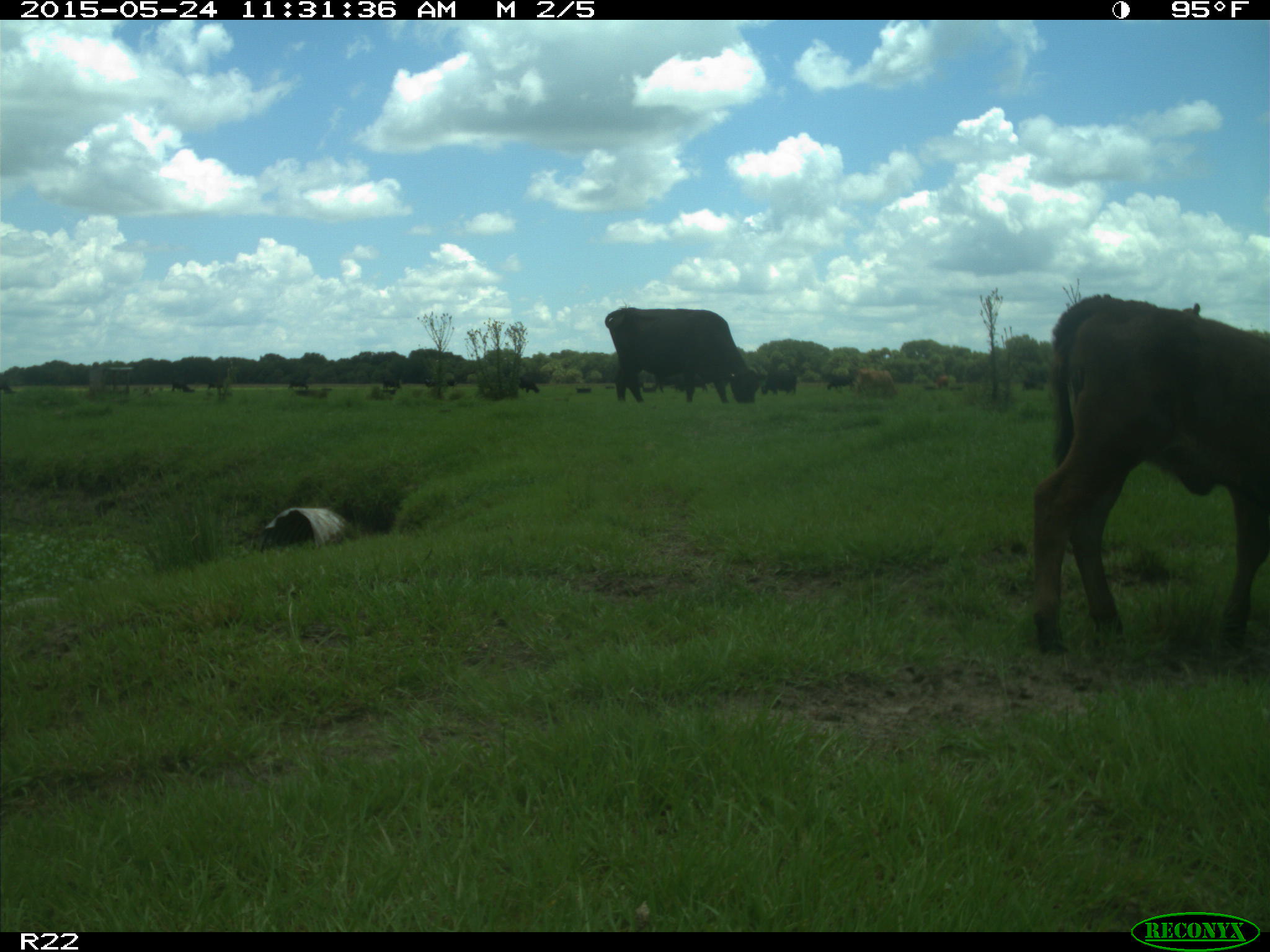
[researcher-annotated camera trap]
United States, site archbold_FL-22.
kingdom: Animalia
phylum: Chordata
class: Mammalia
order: Artiodactyla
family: Bovidae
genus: Bos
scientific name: Bos taurus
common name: domestic cow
Bos taurus (domestic cow).